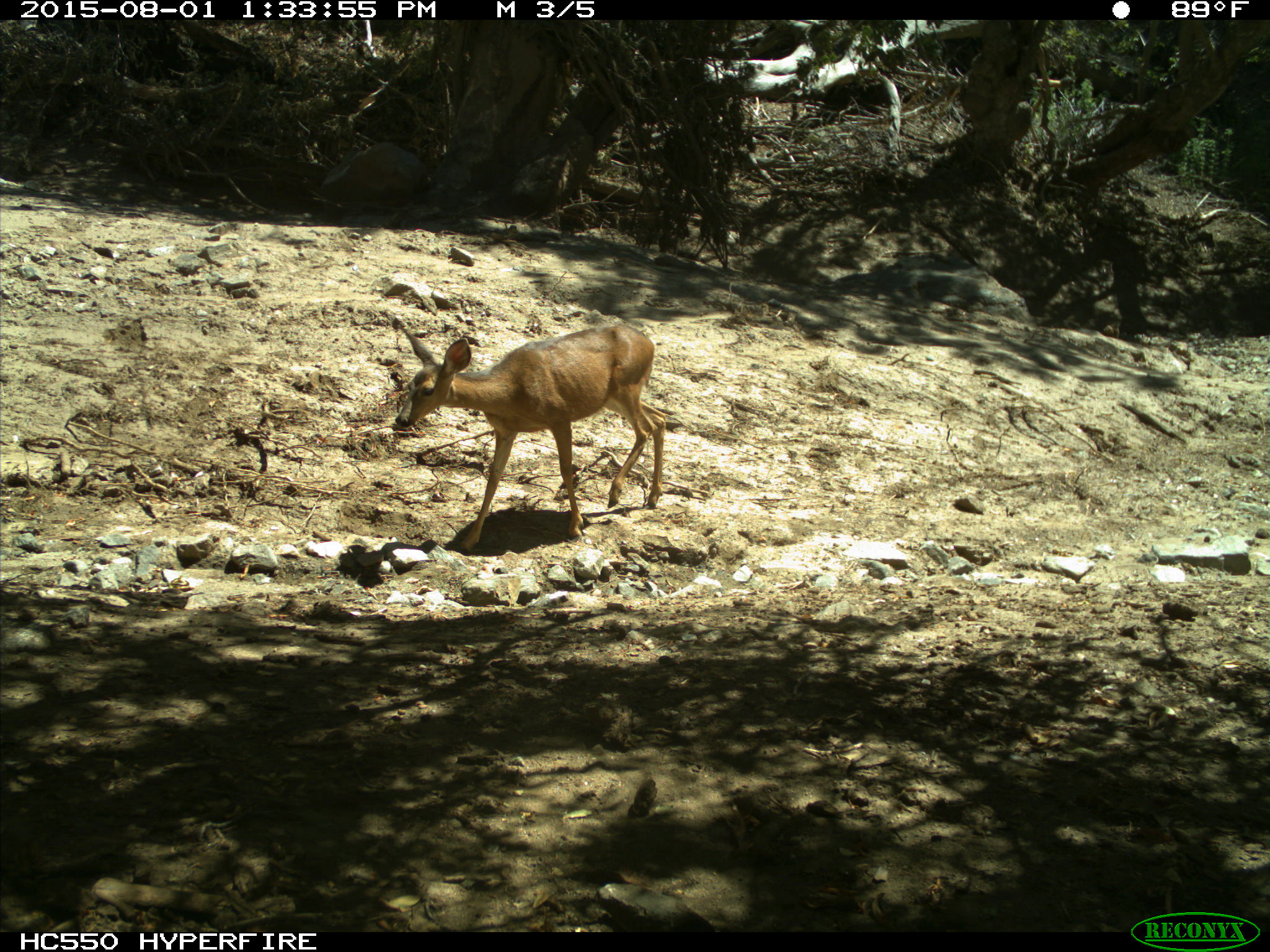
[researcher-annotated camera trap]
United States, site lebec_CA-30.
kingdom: Animalia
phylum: Chordata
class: Mammalia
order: Artiodactyla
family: Cervidae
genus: Odocoileus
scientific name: Odocoileus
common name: deer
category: unidentified deer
Unidentified deer (deer) (Odocoileus).